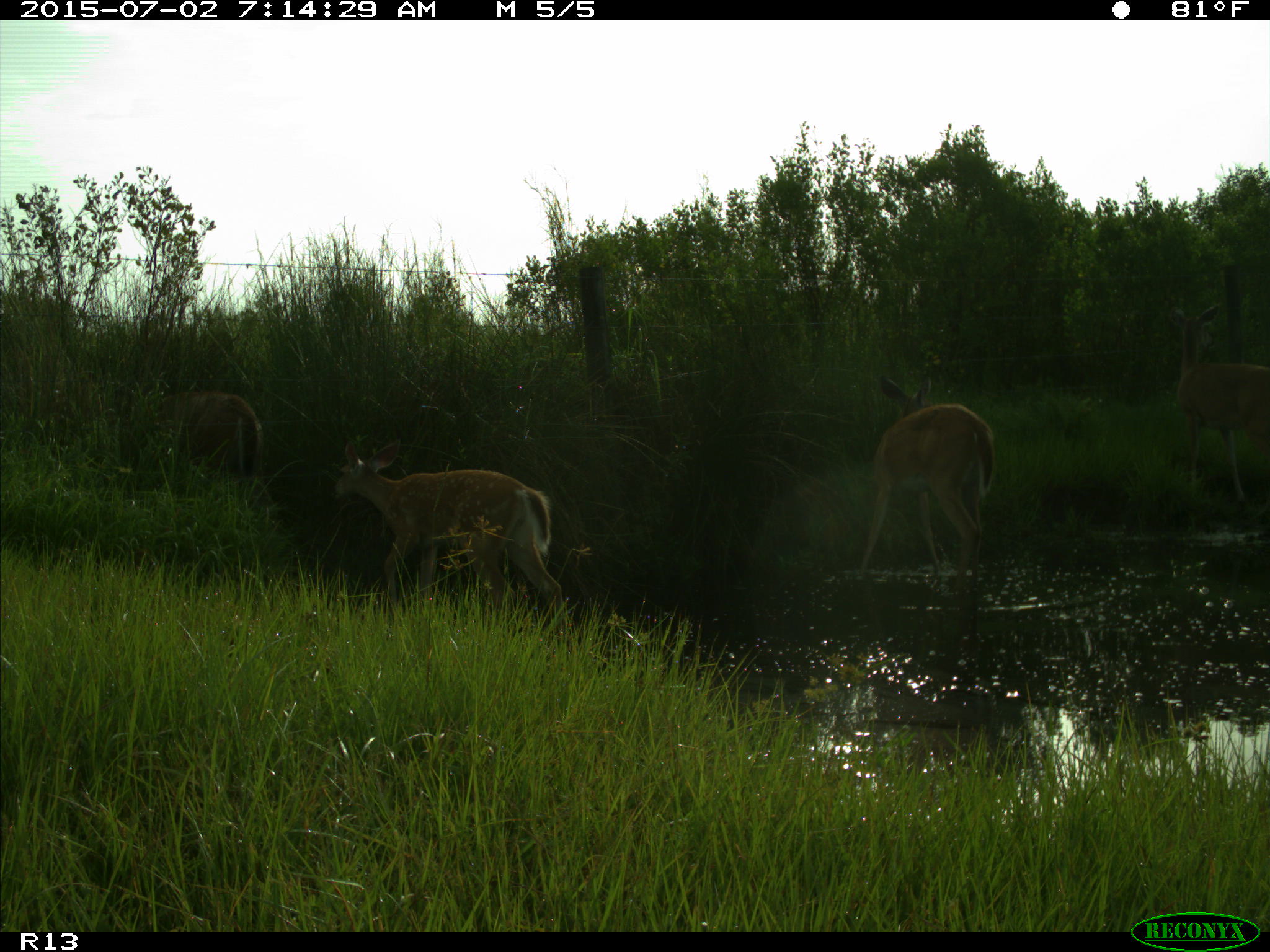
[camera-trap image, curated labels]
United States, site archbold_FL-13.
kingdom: Animalia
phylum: Chordata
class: Mammalia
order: Artiodactyla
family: Cervidae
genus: Odocoileus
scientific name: Odocoileus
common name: deer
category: unidentified deer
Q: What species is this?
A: Unidentified deer (deer) (Odocoileus).